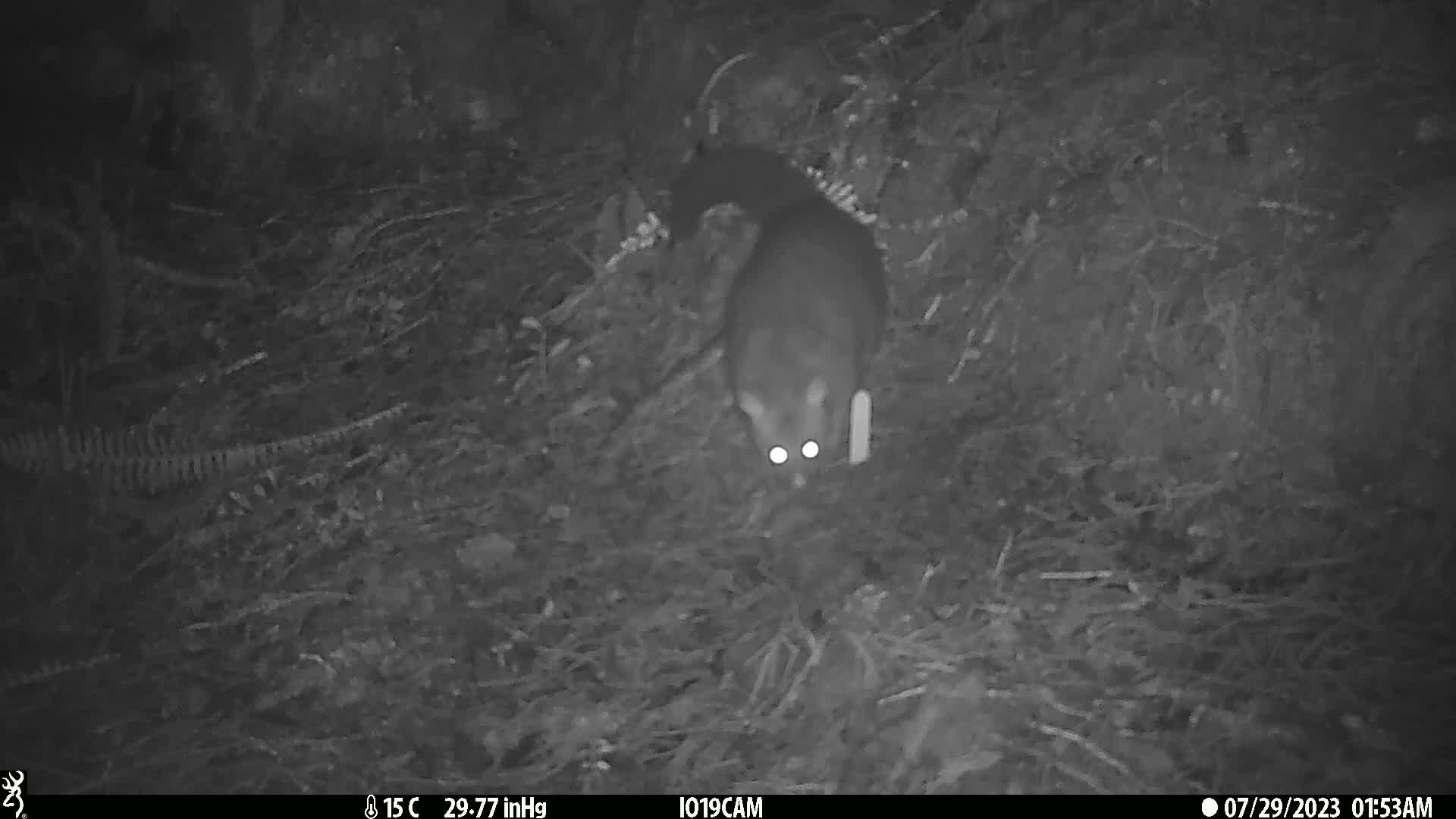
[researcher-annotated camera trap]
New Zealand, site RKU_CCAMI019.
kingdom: Animalia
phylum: Chordata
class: Mammalia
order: Diprotodontia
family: Phalangeridae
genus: Trichosurus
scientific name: Trichosurus vulpecula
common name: common brushtail possum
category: possum